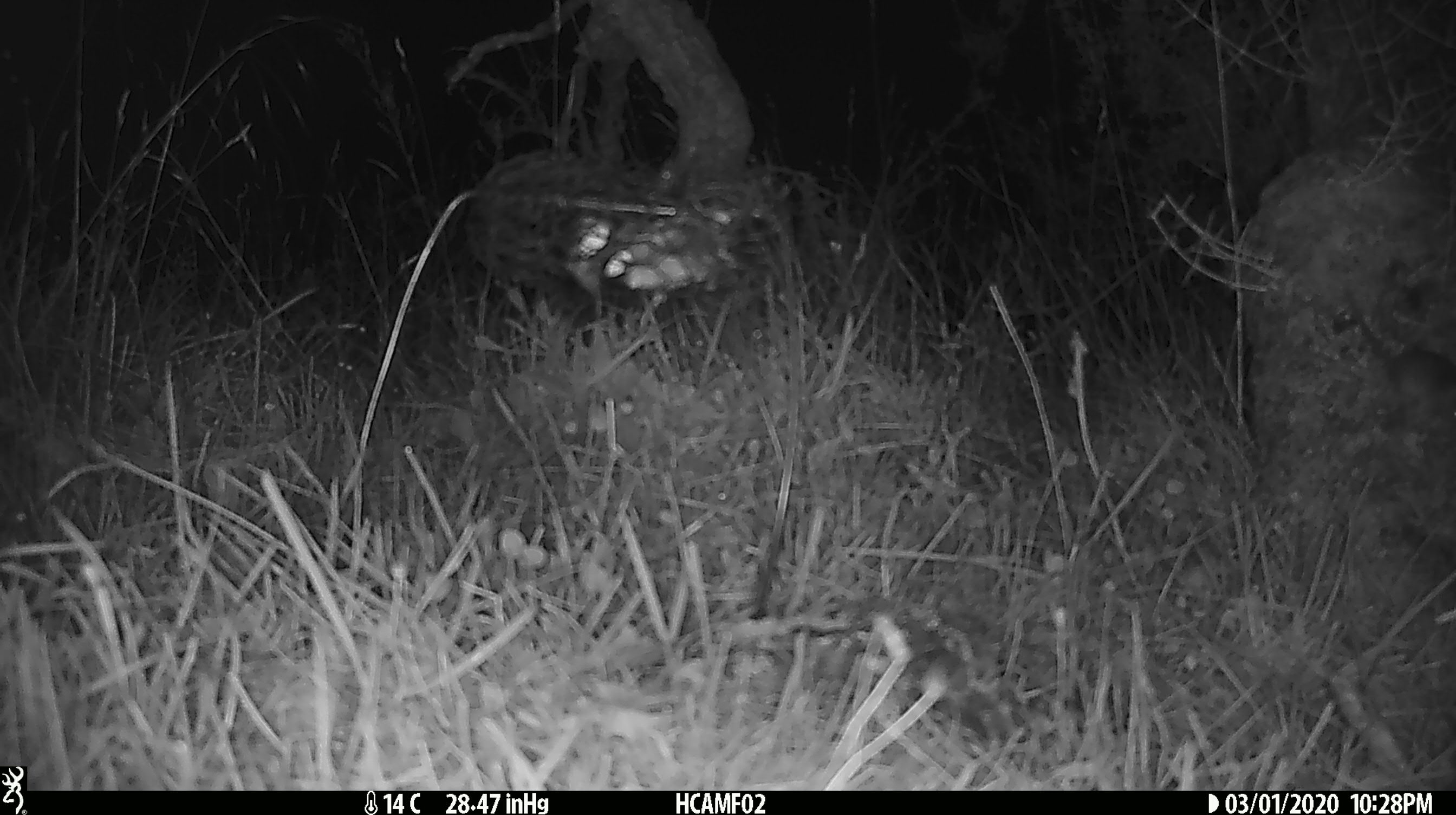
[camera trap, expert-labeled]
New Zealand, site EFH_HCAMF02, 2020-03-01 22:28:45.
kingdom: Animalia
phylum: Chordata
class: Mammalia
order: Rodentia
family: Muridae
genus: Mus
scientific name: Mus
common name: mouse